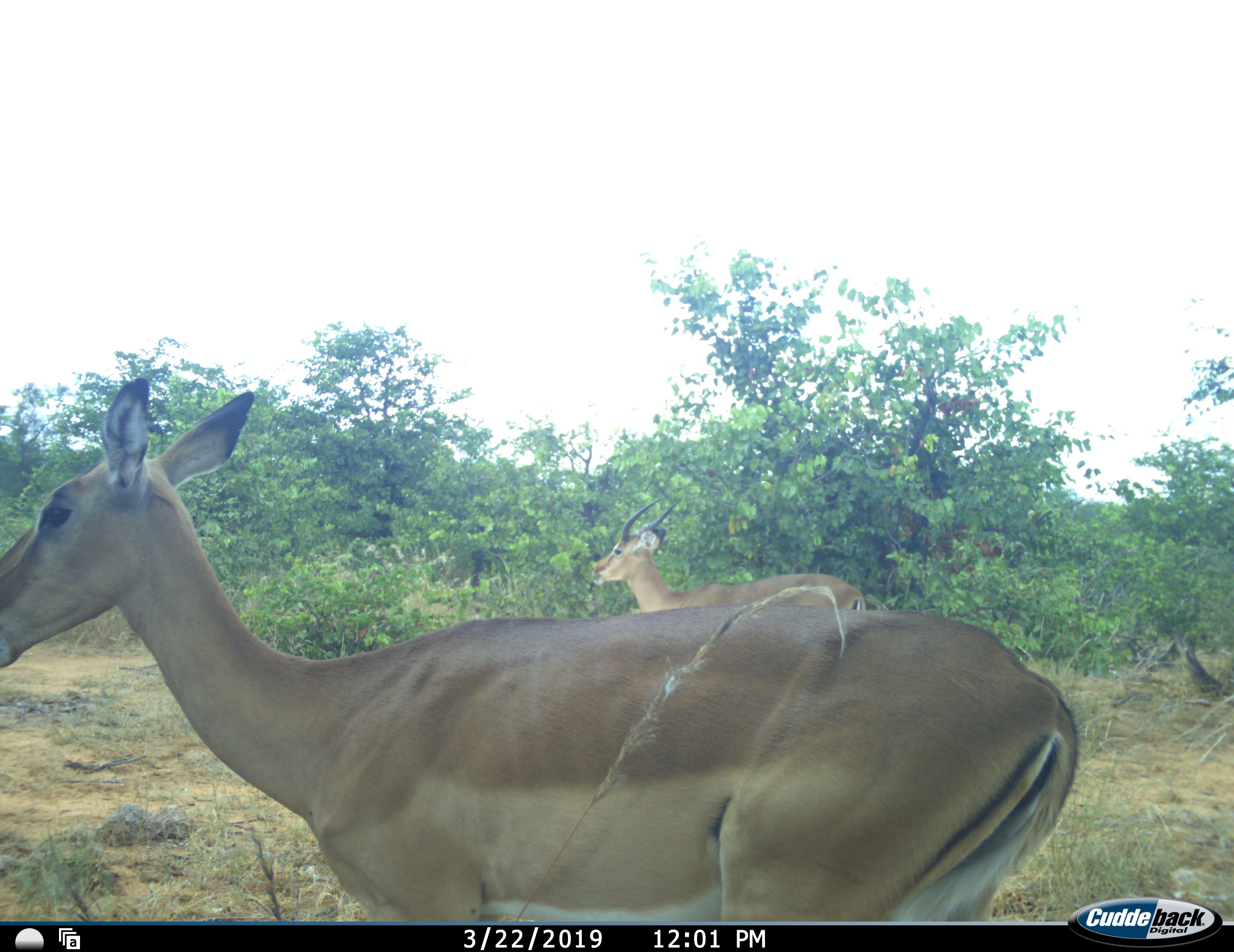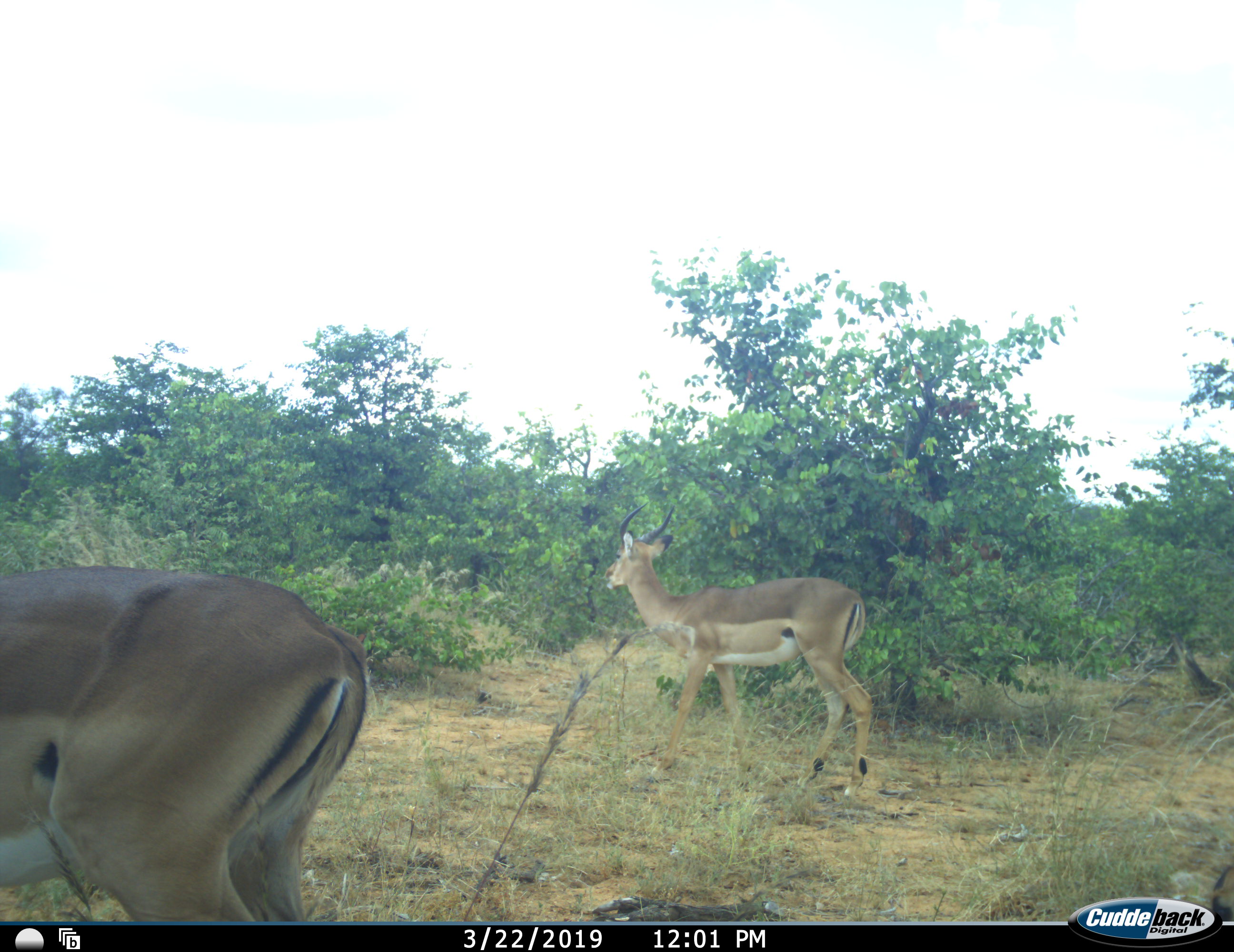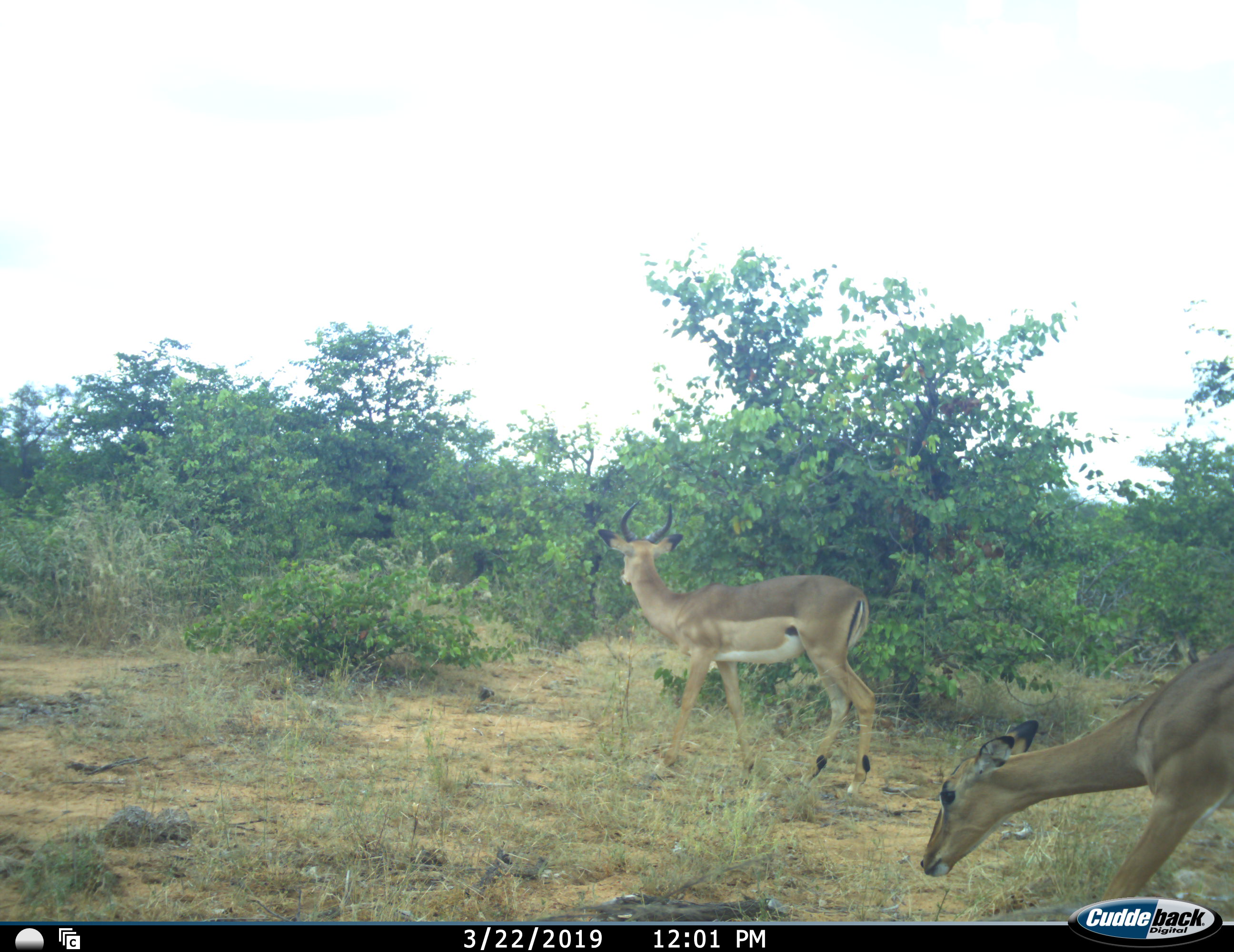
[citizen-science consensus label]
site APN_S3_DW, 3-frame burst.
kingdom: Animalia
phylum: Chordata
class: Mammalia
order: Artiodactyla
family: Bovidae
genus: Aepyceros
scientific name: Aepyceros melampus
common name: impala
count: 3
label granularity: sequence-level